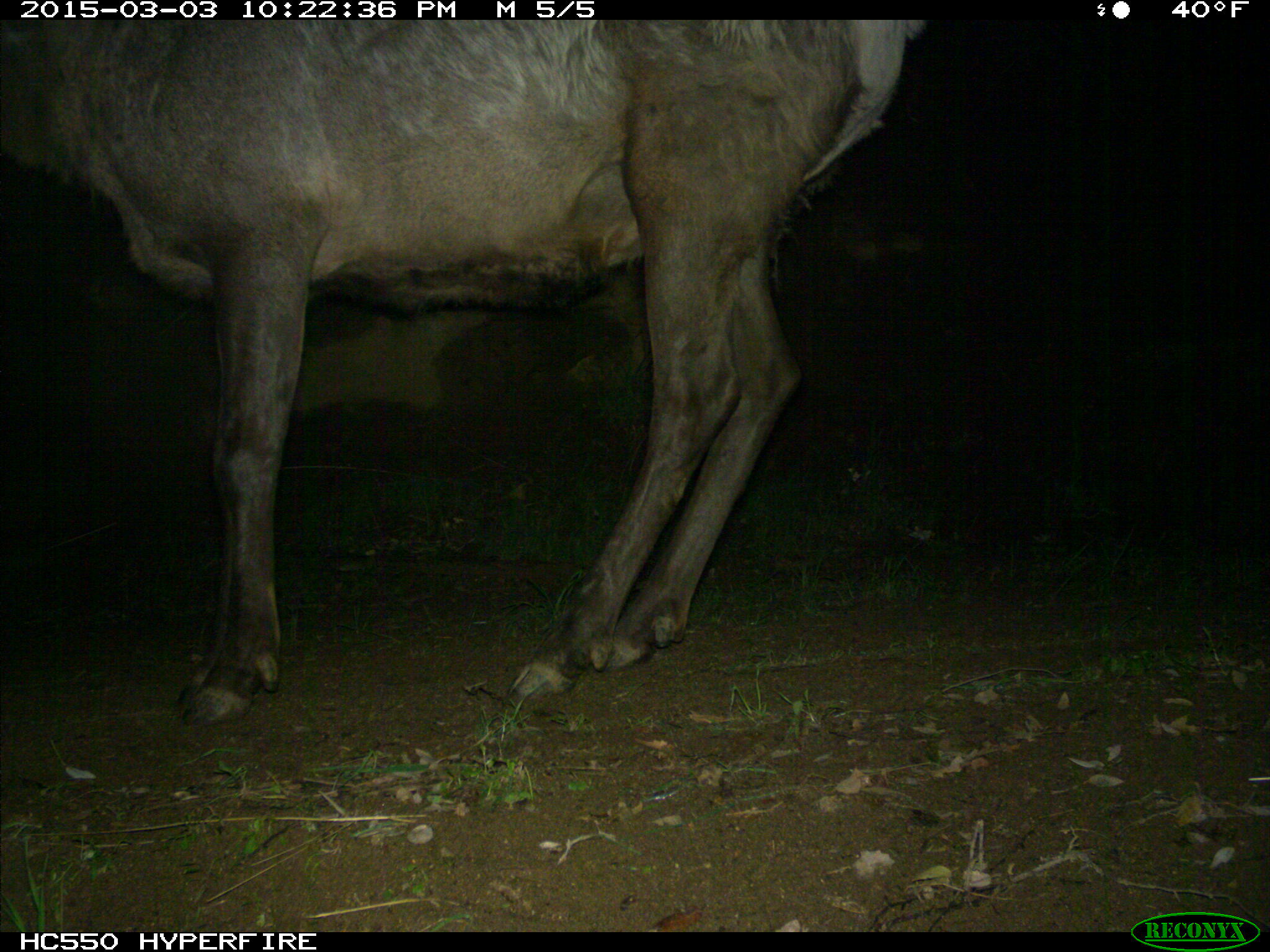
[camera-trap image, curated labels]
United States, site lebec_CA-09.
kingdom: Animalia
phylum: Chordata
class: Mammalia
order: Artiodactyla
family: Cervidae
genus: Cervus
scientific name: Cervus canadensis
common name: elk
Cervus canadensis (elk).